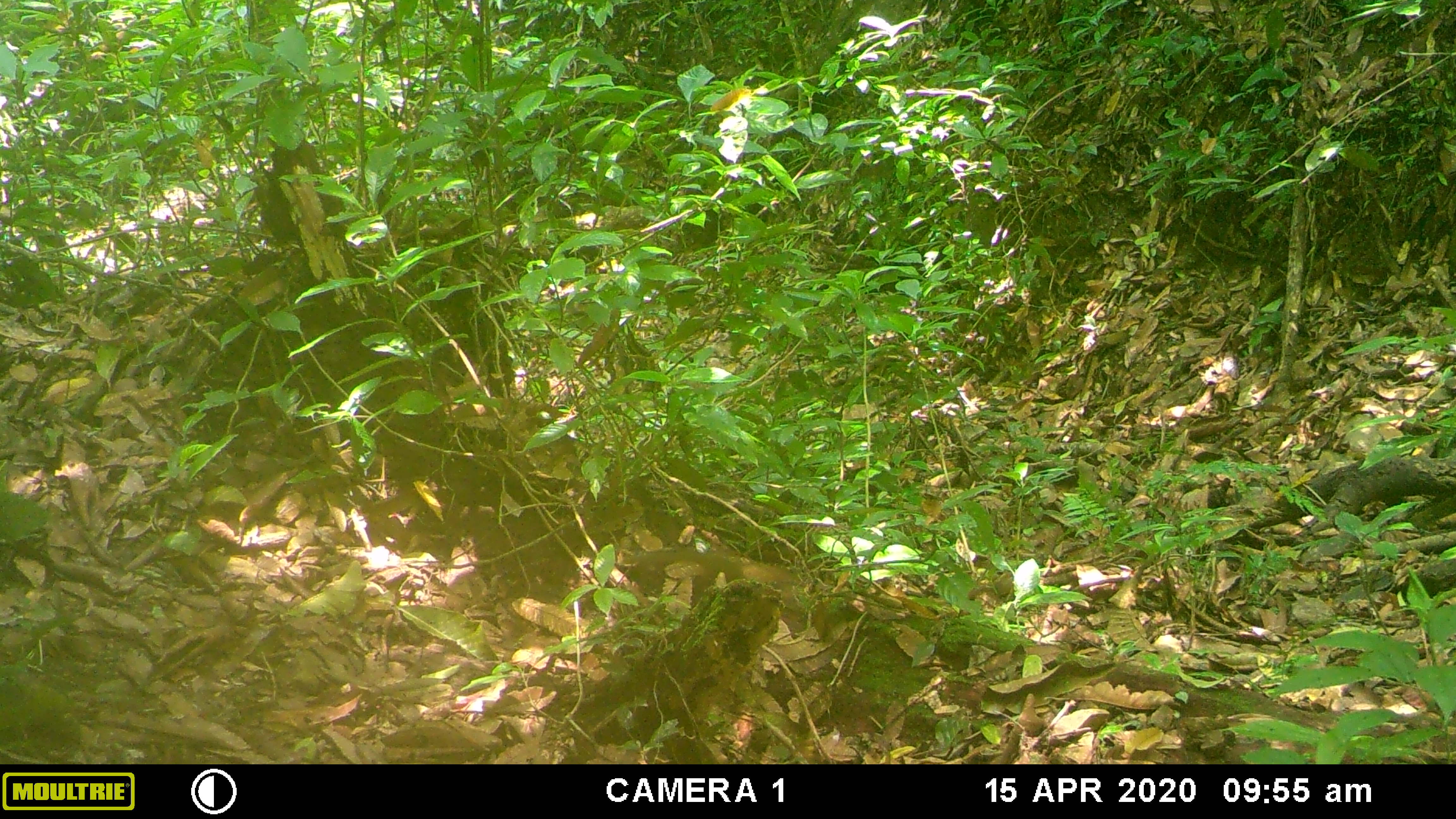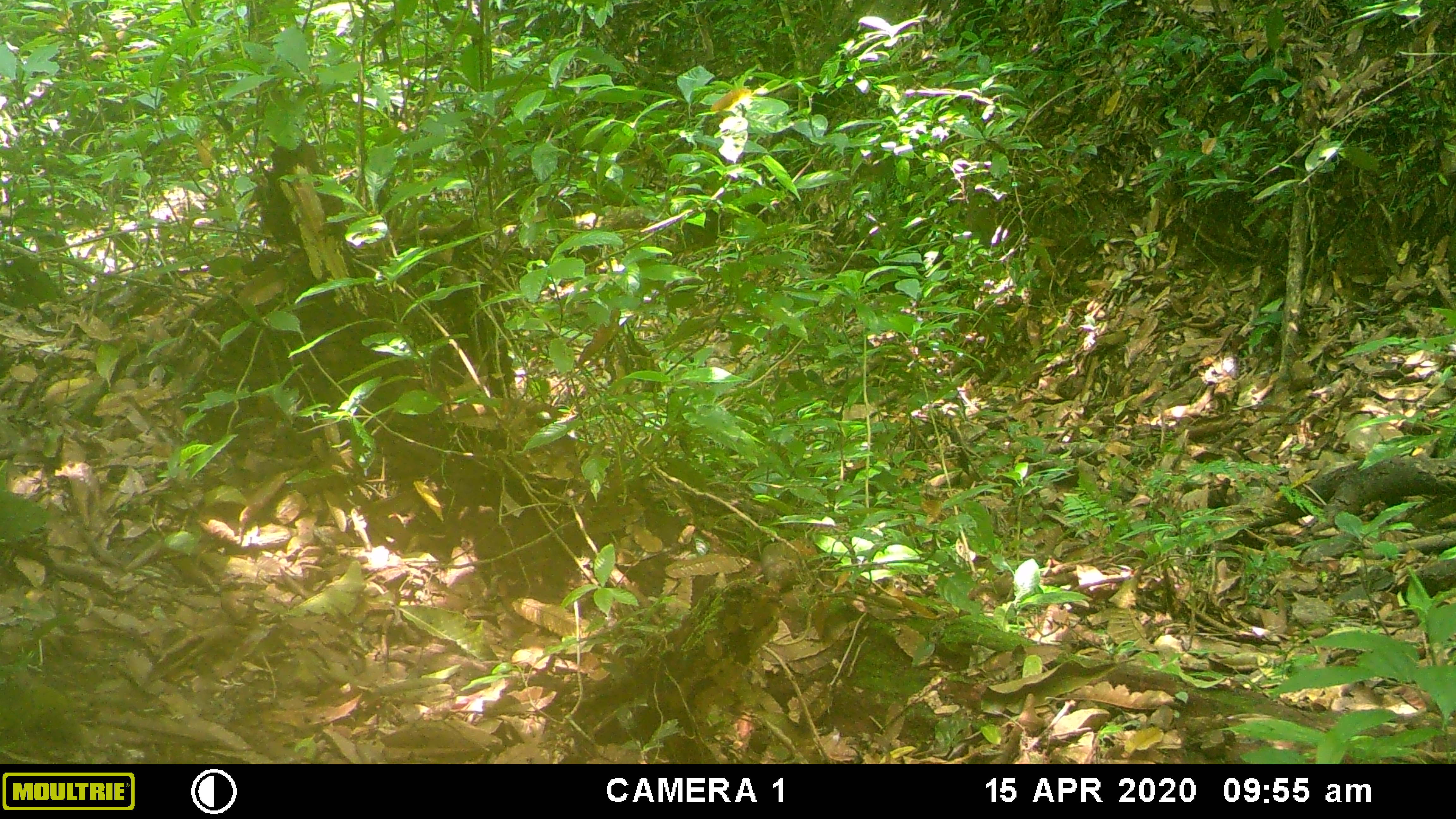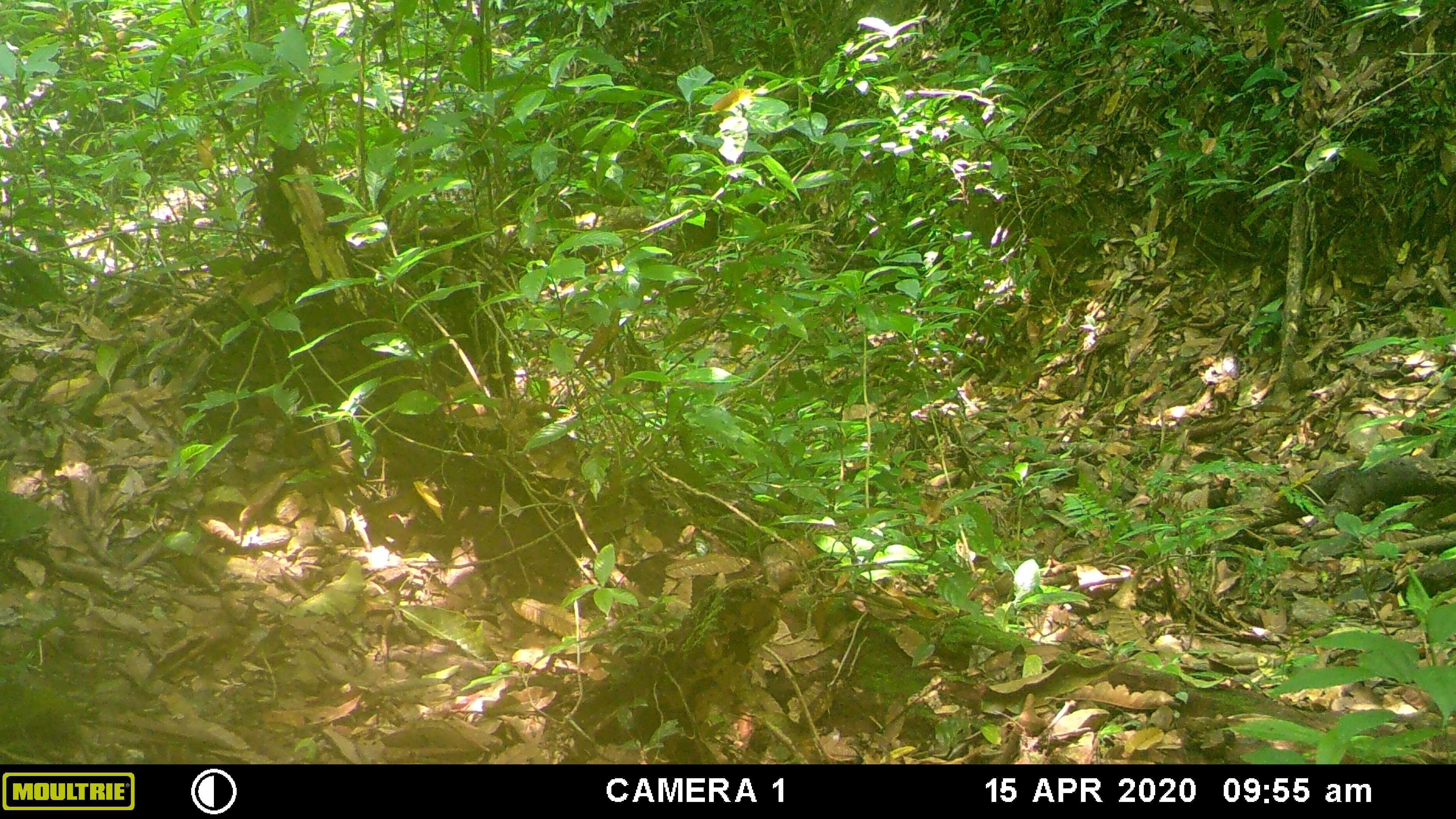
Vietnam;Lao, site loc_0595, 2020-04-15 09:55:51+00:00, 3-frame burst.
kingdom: Animalia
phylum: Chordata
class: Mammalia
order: Rodentia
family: Sciuridae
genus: Dremomys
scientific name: Dremomys rufigenis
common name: red-cheeked squirrel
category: red cheeked squirrel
Red cheeked squirrel (red-cheeked squirrel) (Dremomys rufigenis). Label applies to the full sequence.